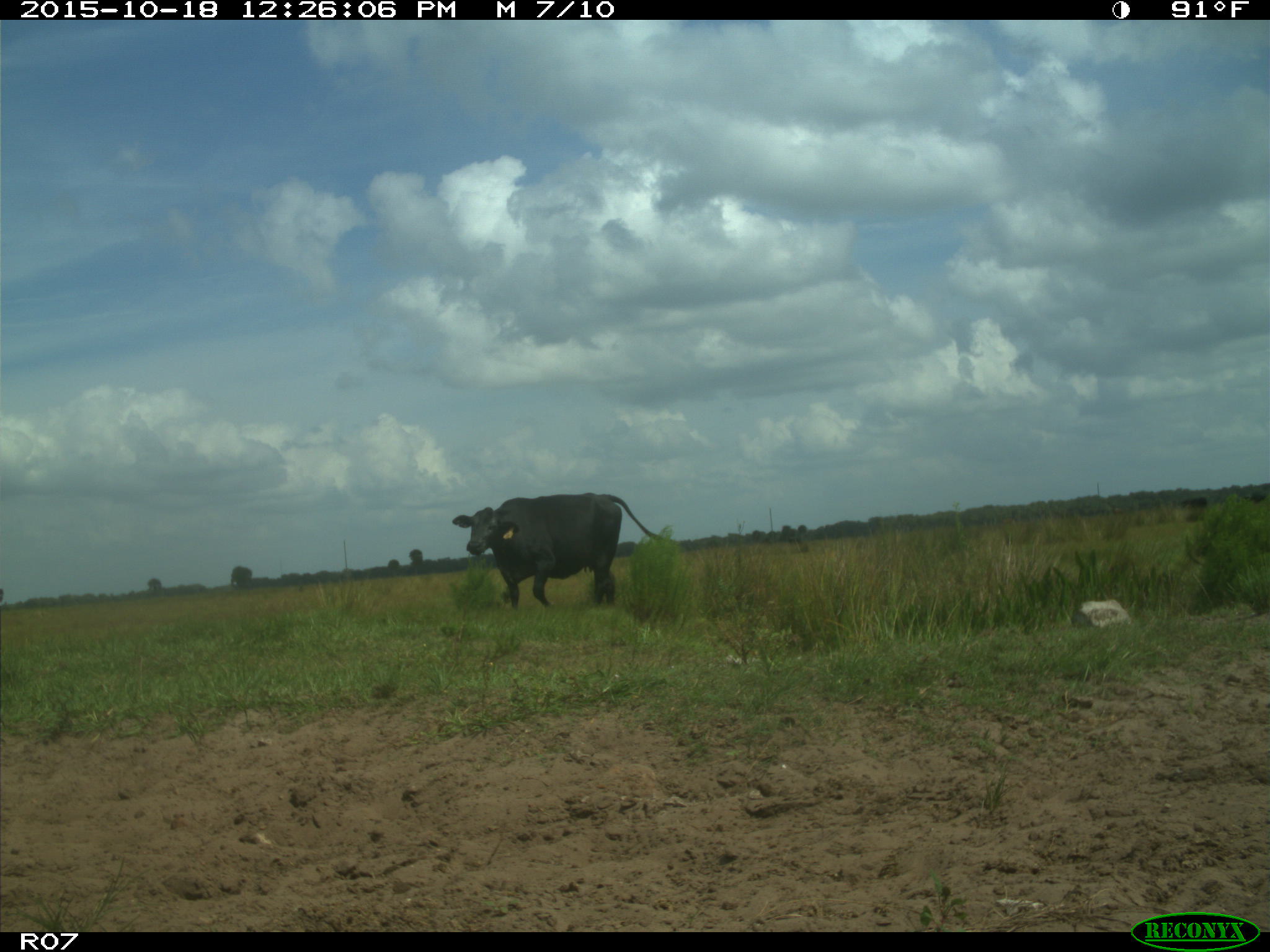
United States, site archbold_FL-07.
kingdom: Animalia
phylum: Chordata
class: Mammalia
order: Artiodactyla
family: Bovidae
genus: Bos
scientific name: Bos taurus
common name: domestic cow